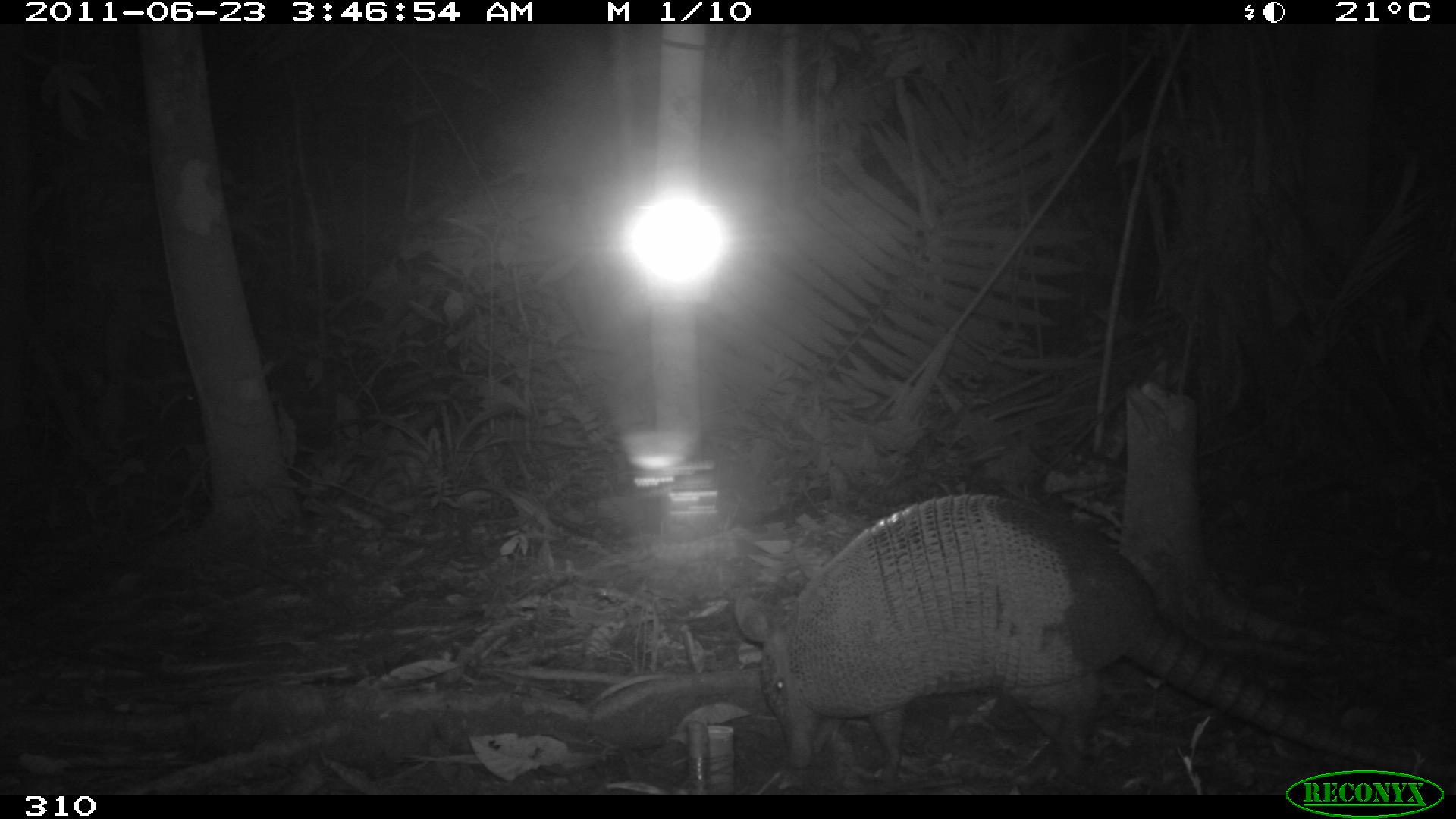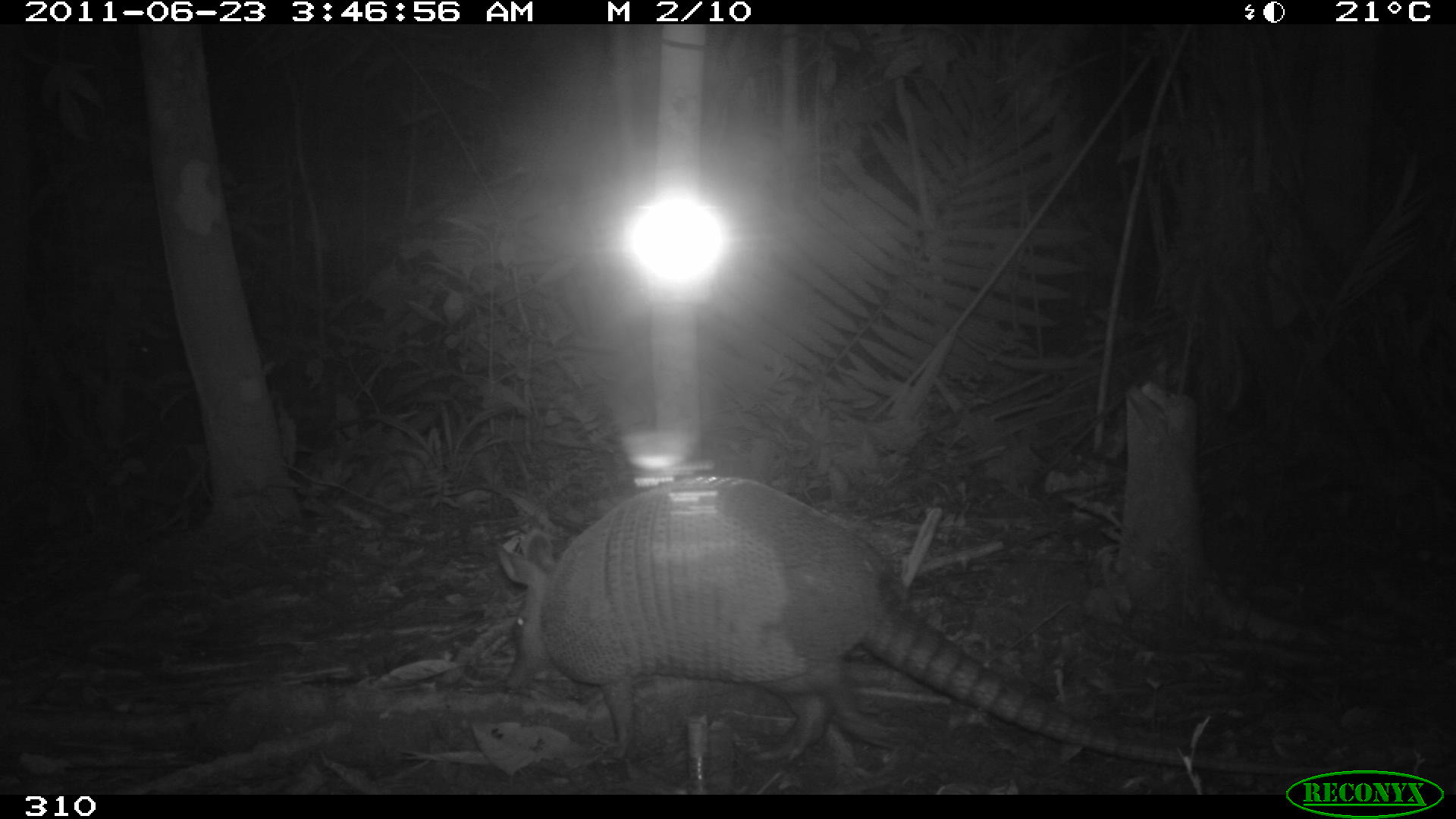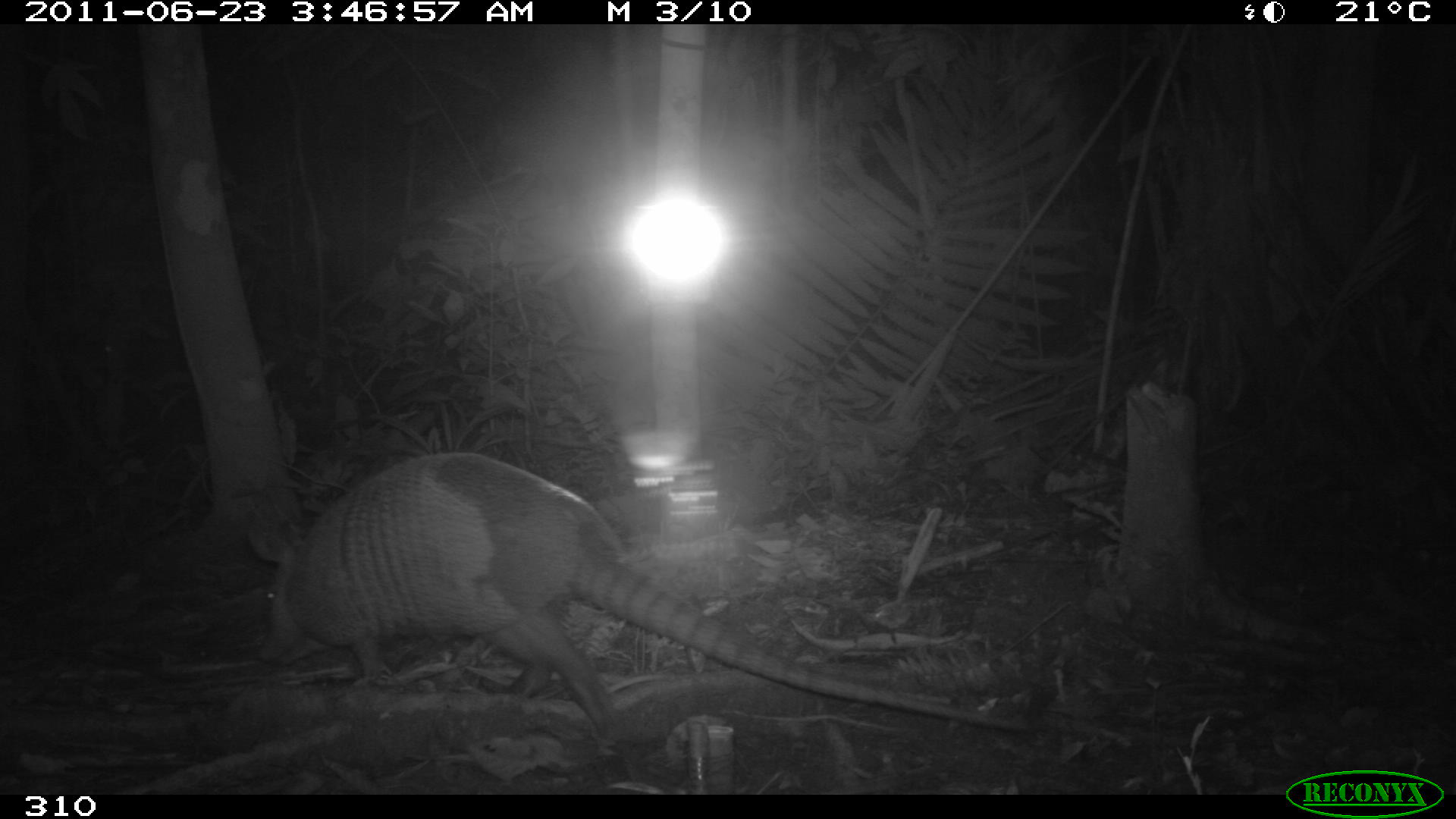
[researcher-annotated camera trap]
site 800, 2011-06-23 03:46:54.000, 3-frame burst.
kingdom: Animalia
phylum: Chordata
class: Mammalia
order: Cingulata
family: Dasypodidae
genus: Dasypus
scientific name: Dasypus novemcinctus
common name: nine-banded armadillo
Dasypus novemcinctus (nine-banded armadillo).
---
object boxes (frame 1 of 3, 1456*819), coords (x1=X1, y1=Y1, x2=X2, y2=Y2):
dasypus novemcinctus: (x1=734, y1=492, x2=1456, y2=783)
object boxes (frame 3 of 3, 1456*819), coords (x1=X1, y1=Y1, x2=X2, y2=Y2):
dasypus novemcinctus: (x1=247, y1=451, x2=1026, y2=733)